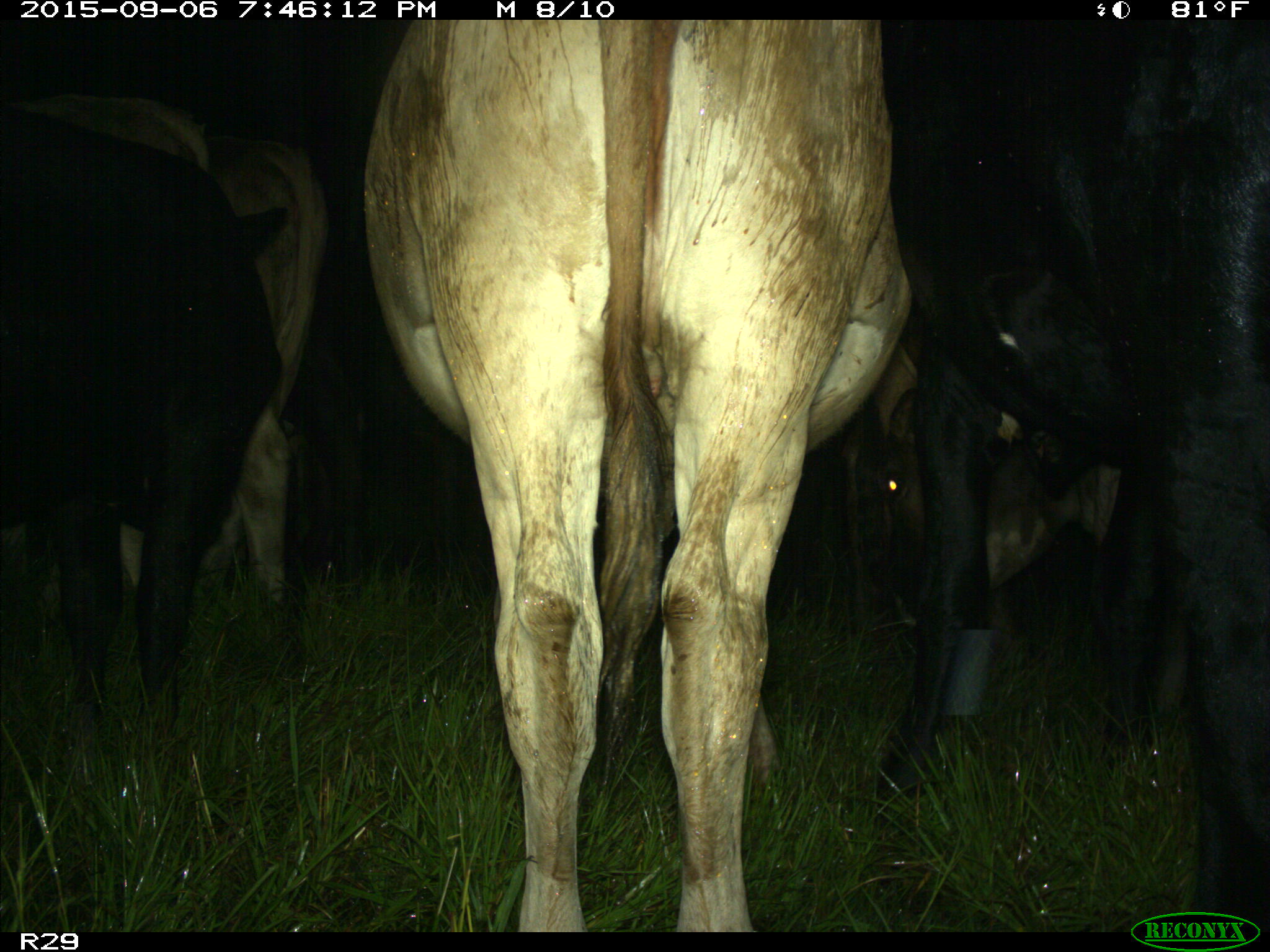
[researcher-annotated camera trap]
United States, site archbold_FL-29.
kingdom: Animalia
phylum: Chordata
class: Mammalia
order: Artiodactyla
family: Bovidae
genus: Bos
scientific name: Bos taurus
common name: domestic cow